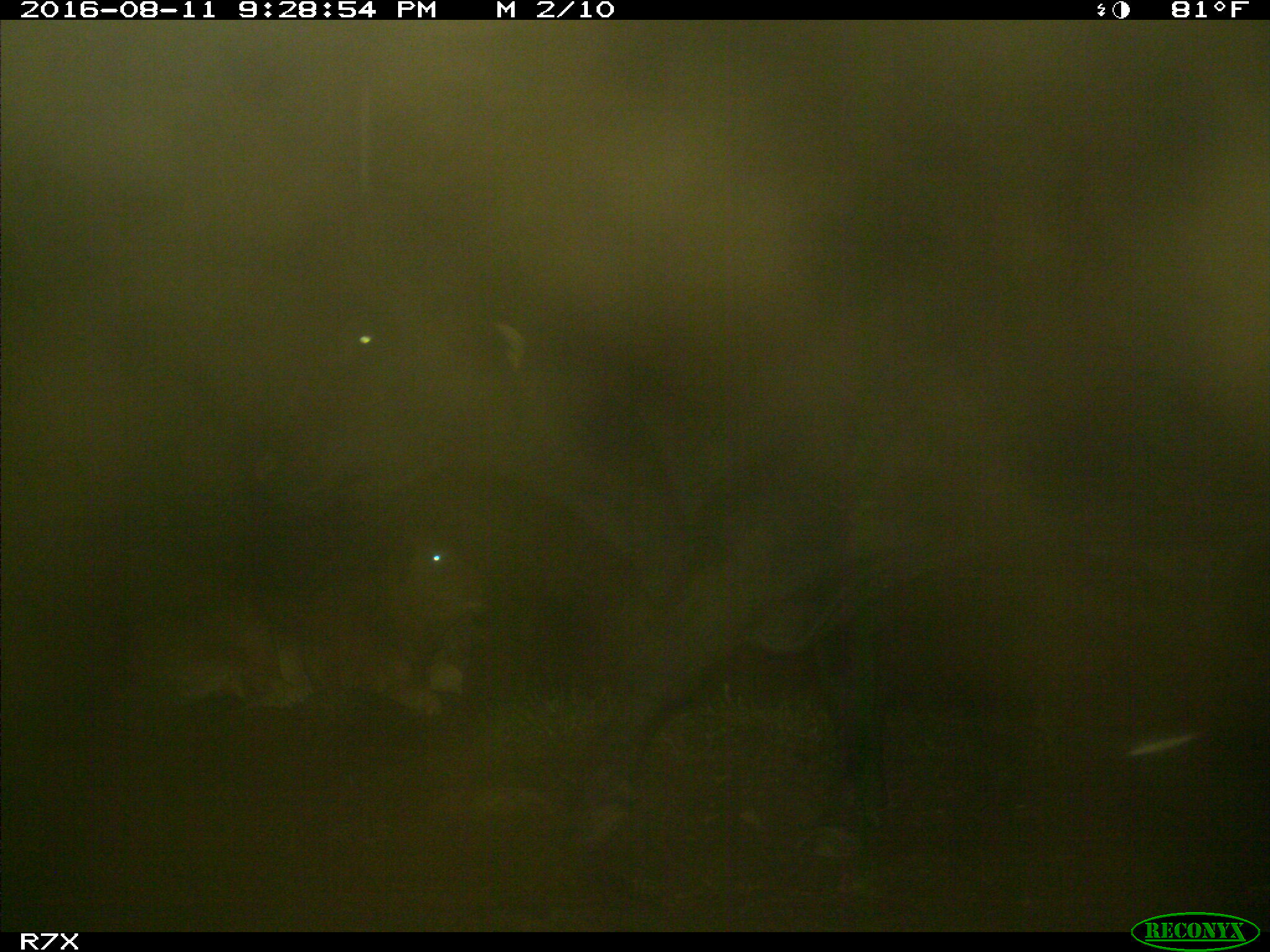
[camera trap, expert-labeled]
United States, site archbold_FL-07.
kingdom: Animalia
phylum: Chordata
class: Mammalia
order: Artiodactyla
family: Bovidae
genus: Bos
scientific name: Bos taurus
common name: domestic cow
Bos taurus (domestic cow).